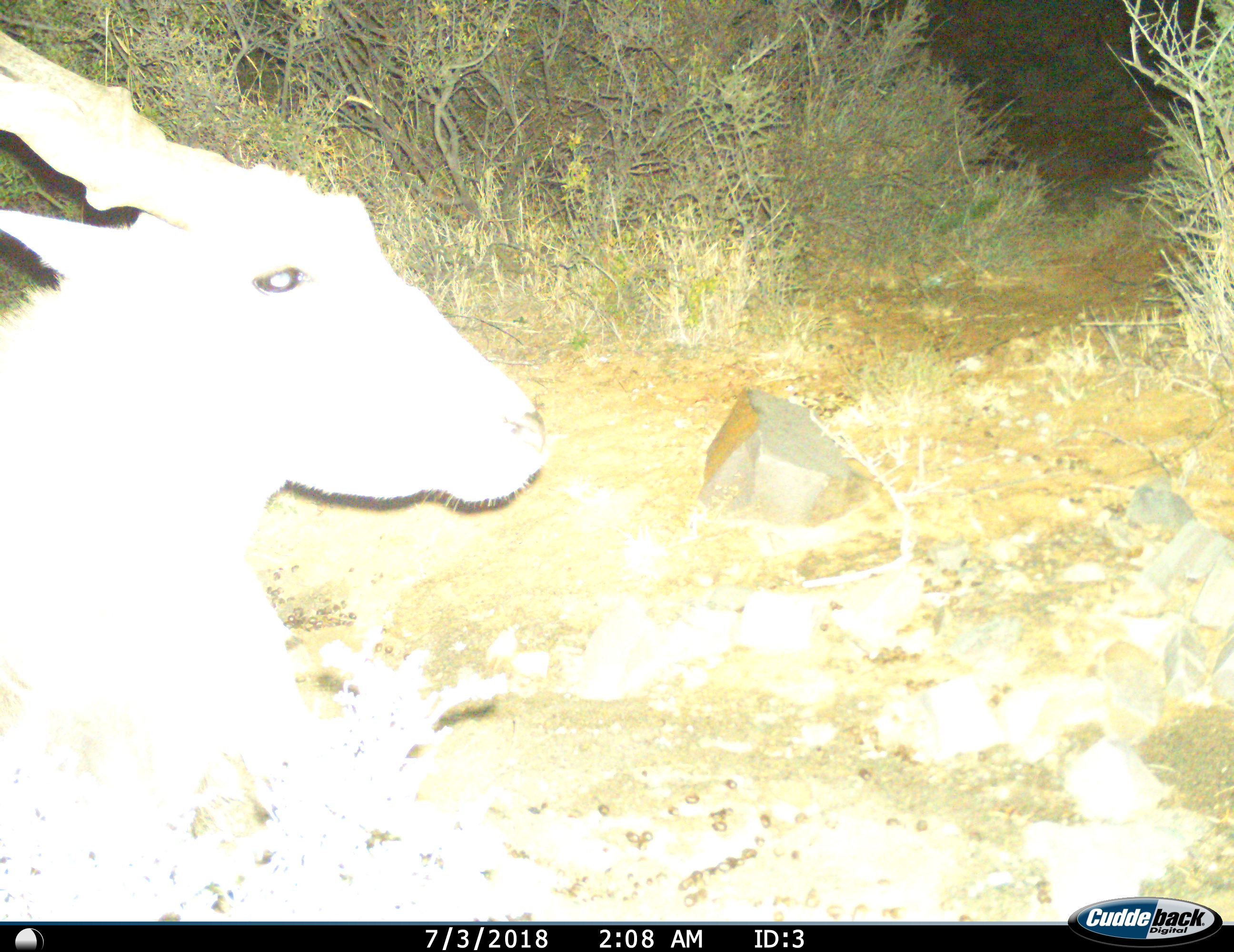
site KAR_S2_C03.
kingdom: Animalia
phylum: Chordata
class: Mammalia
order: Artiodactyla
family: Bovidae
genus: Tragelaphus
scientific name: Tragelaphus oryx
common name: eland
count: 1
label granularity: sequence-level